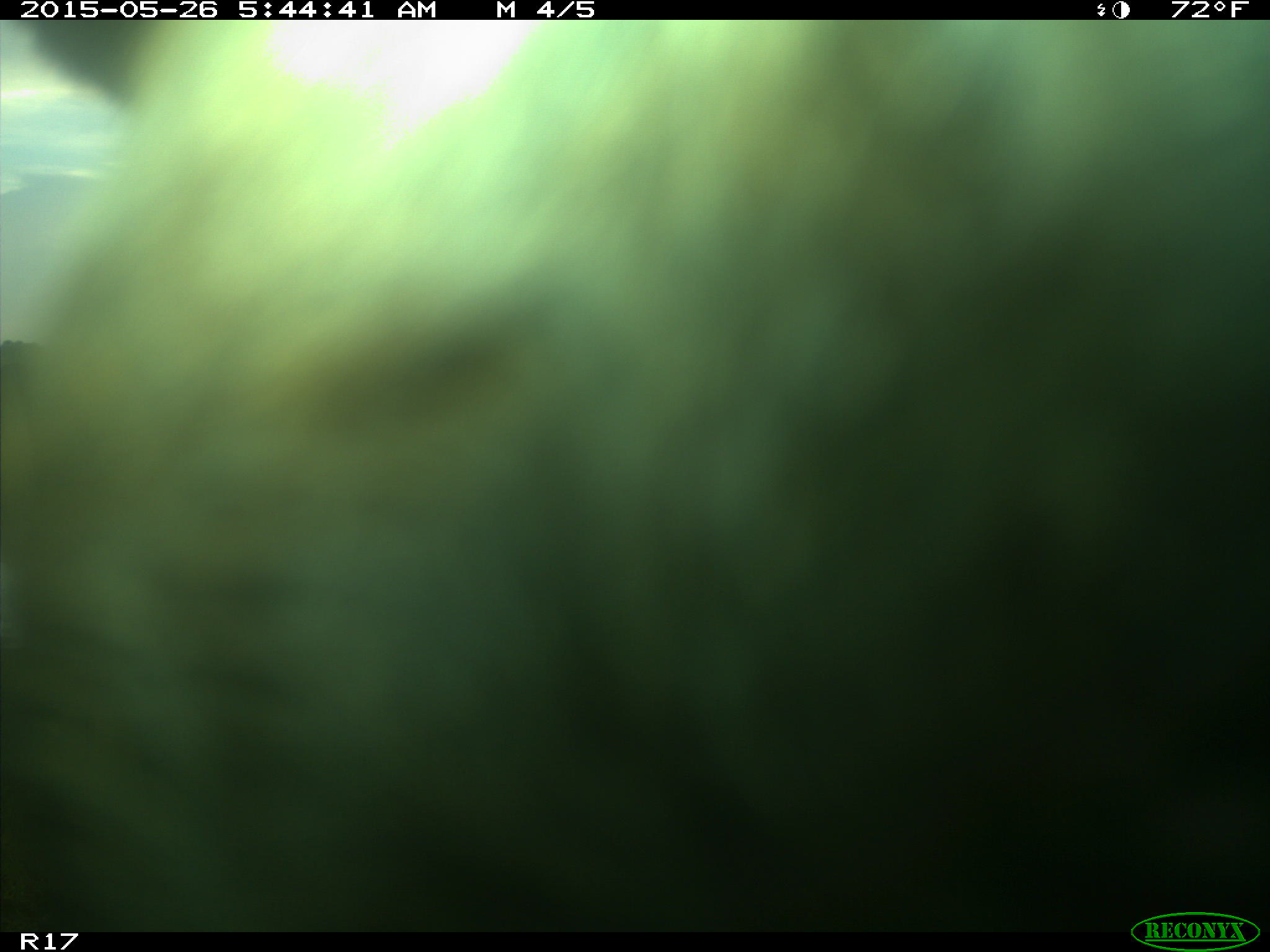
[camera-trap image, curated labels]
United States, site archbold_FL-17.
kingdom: Animalia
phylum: Chordata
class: Mammalia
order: Artiodactyla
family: Bovidae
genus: Bos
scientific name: Bos taurus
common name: domestic cow